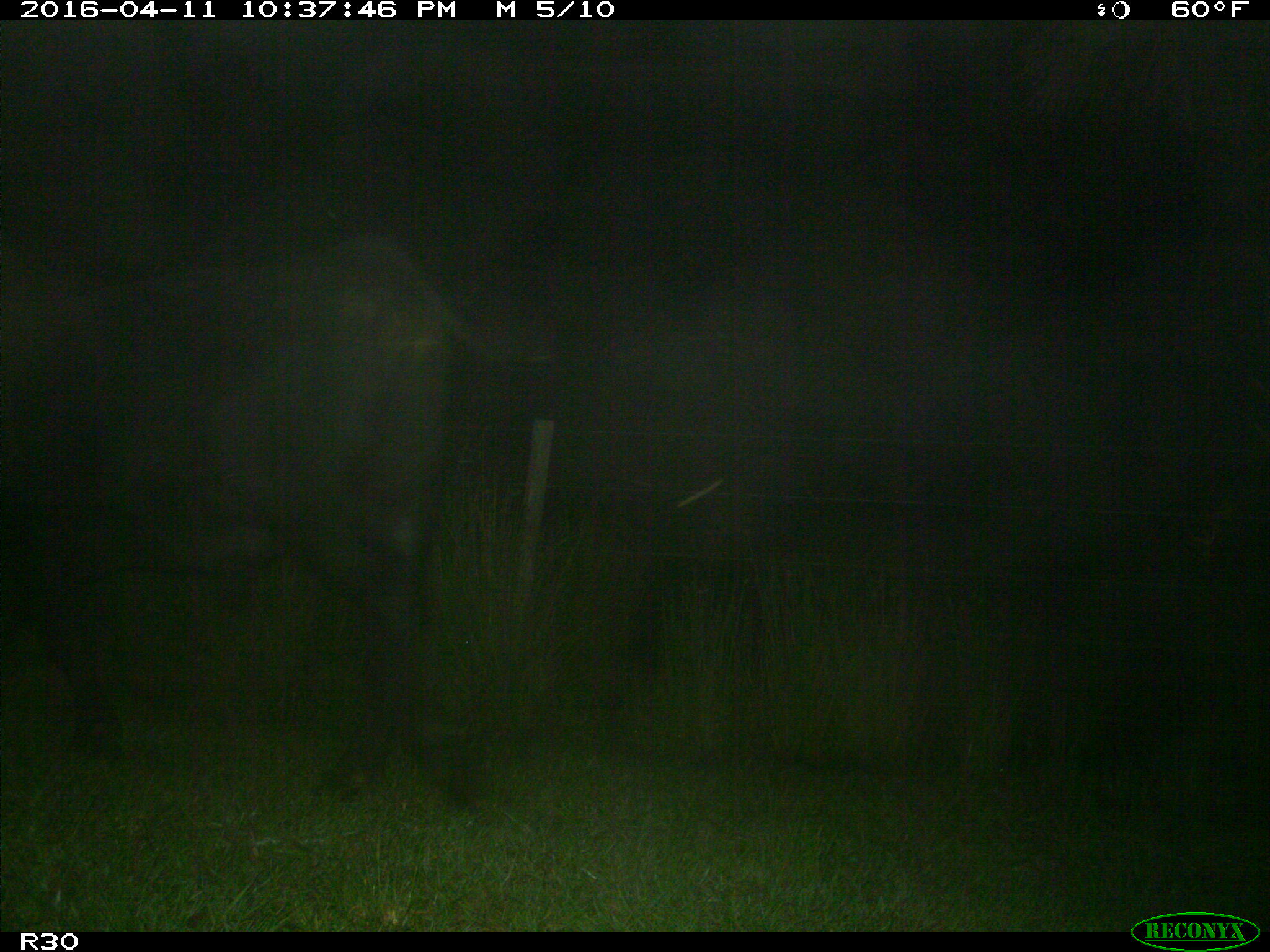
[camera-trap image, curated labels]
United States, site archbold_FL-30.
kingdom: Animalia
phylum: Chordata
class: Mammalia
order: Artiodactyla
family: Bovidae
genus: Bos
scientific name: Bos taurus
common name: domestic cow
Bos taurus (domestic cow).